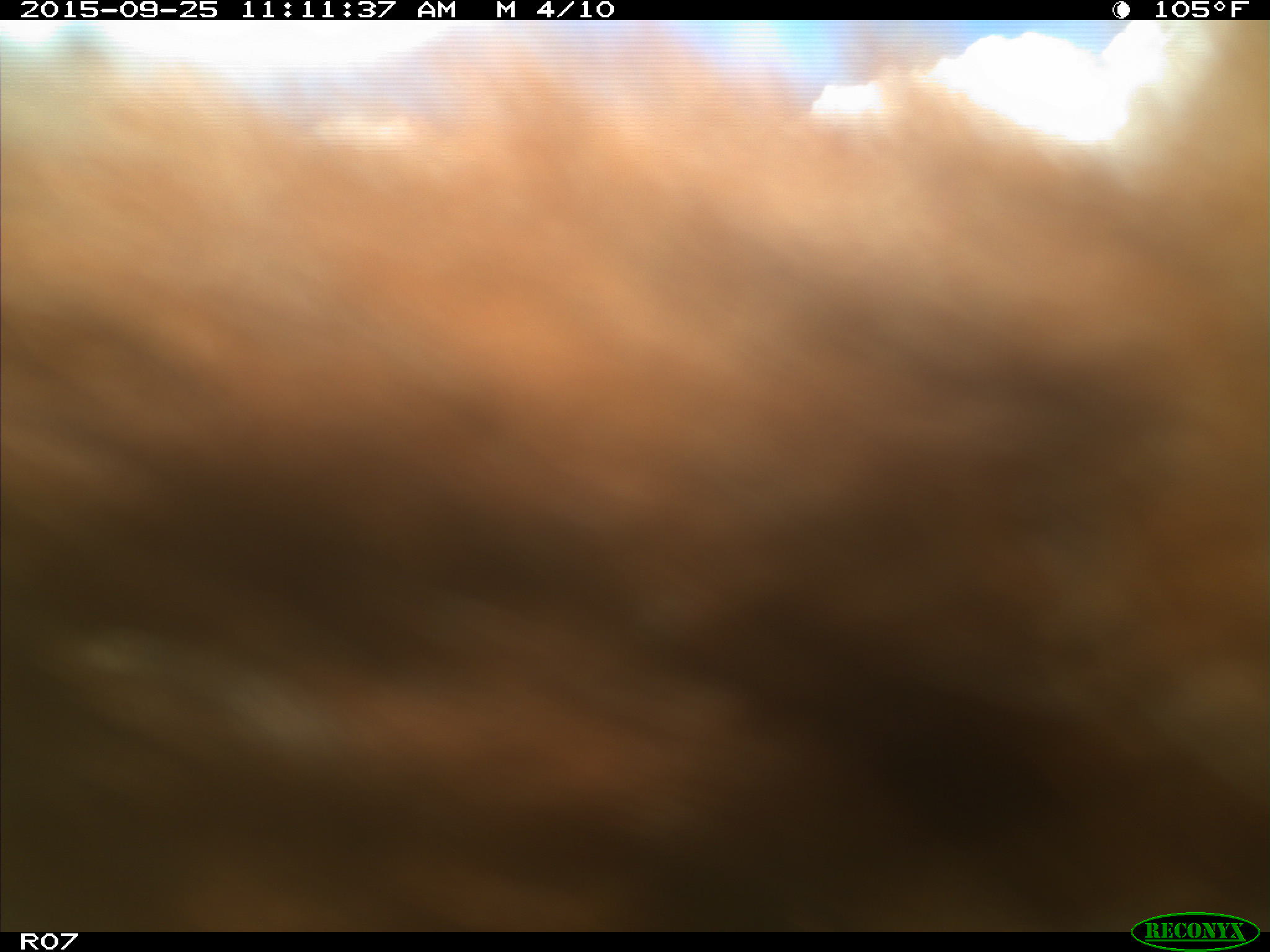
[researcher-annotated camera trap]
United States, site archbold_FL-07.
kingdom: Animalia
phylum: Chordata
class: Mammalia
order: Artiodactyla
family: Bovidae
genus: Bos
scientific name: Bos taurus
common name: domestic cow